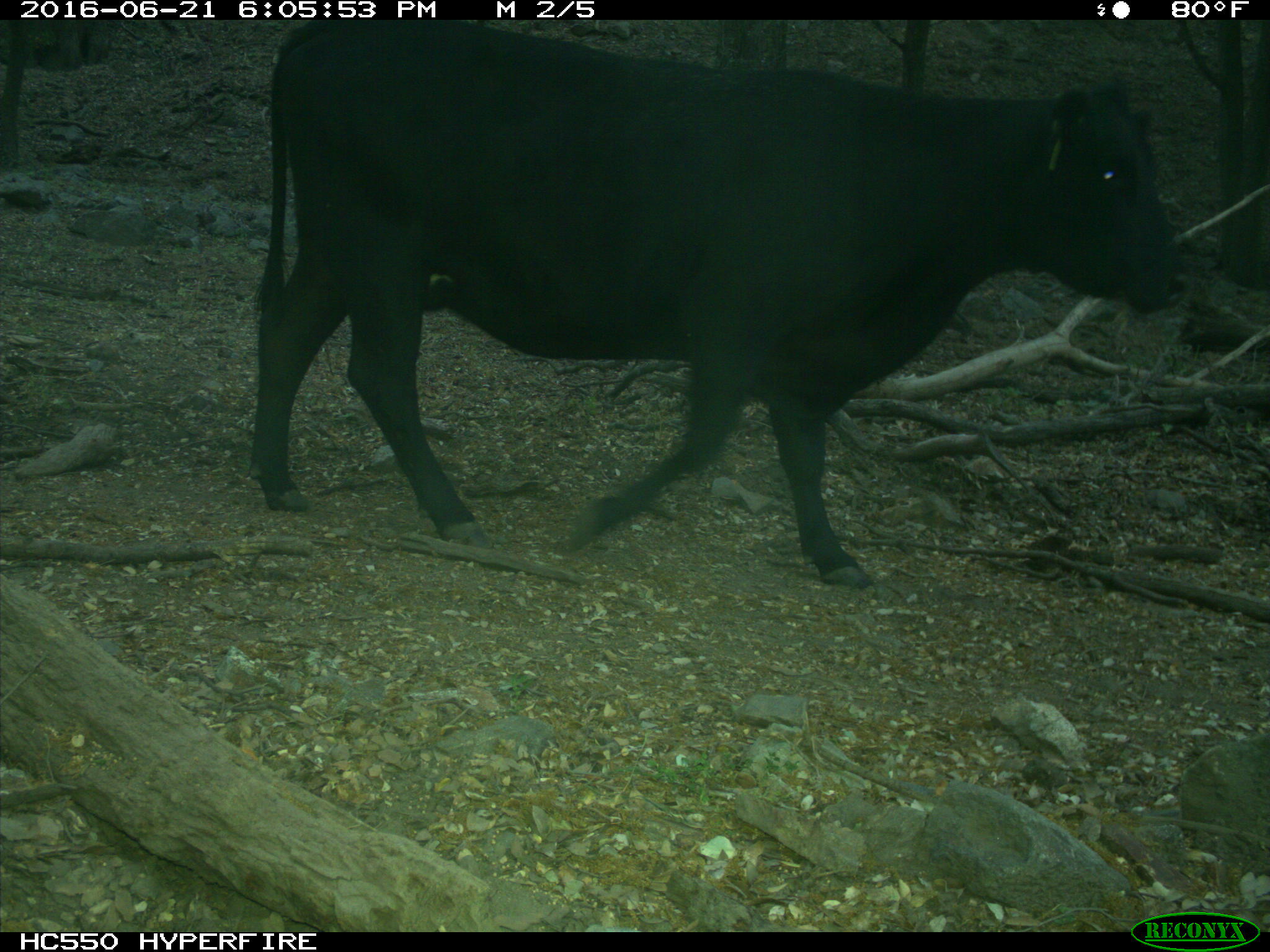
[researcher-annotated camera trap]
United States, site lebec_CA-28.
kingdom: Animalia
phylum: Chordata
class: Mammalia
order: Artiodactyla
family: Bovidae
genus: Bos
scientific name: Bos taurus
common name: domestic cow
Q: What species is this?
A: Bos taurus (domestic cow).